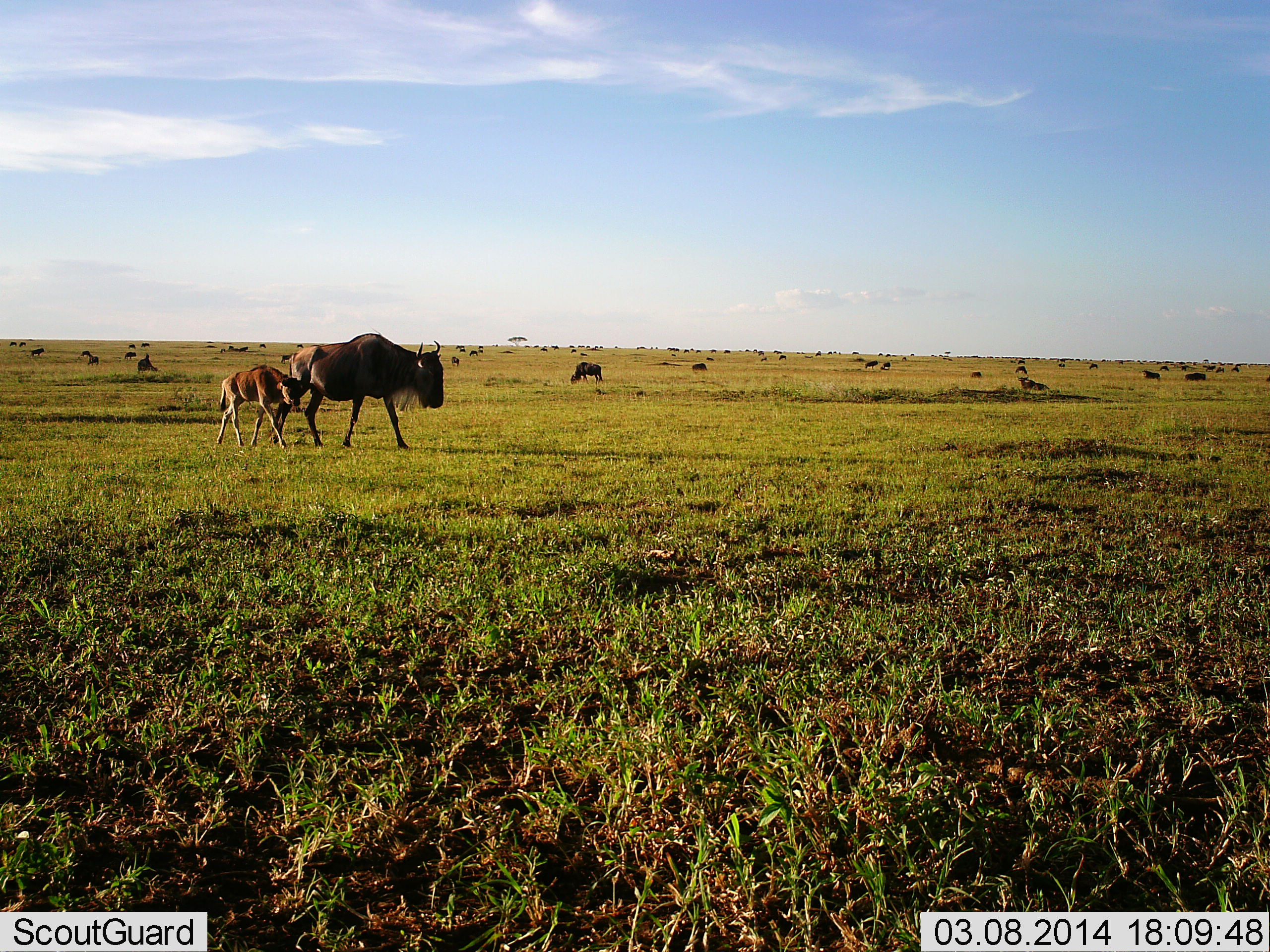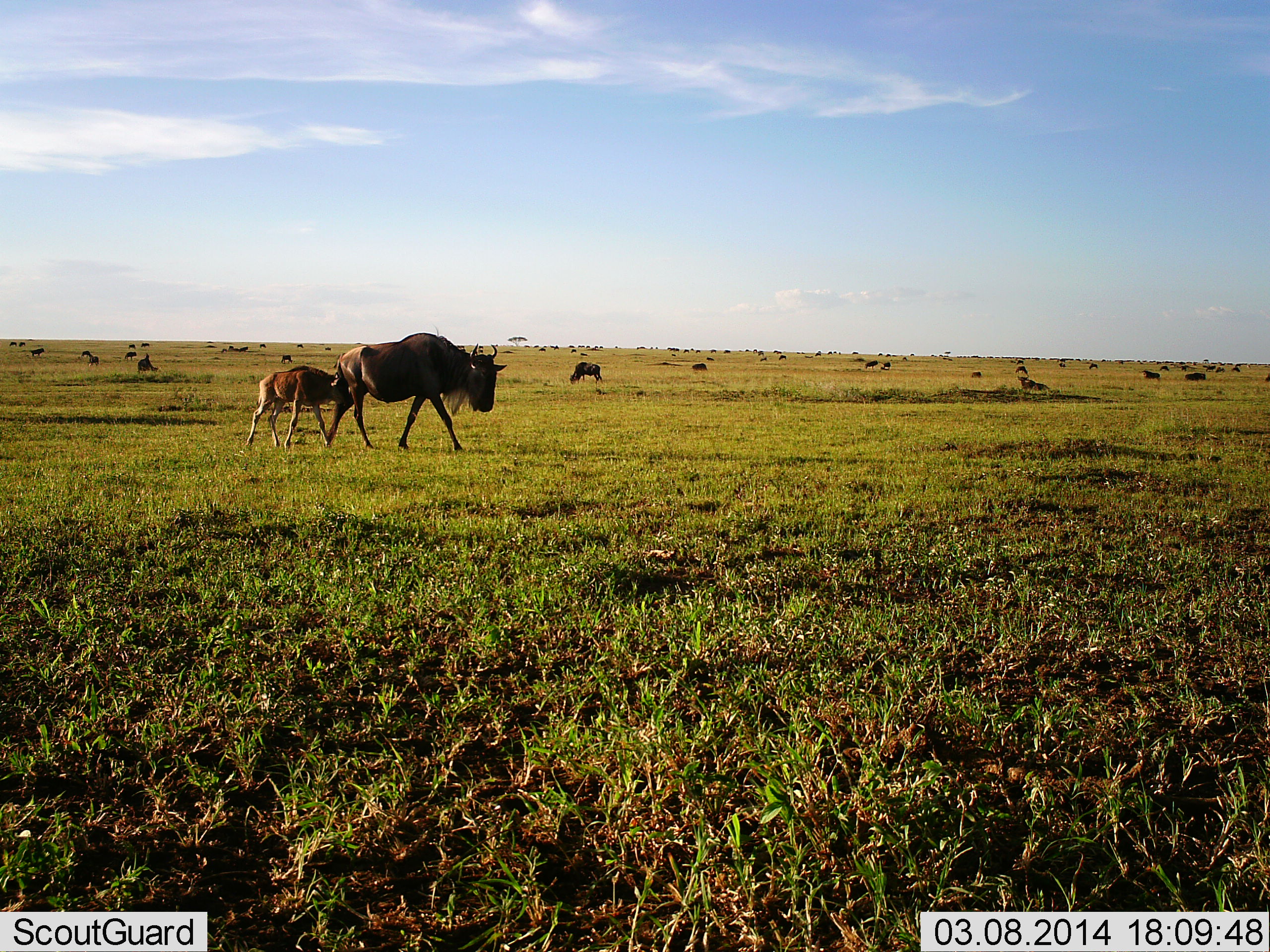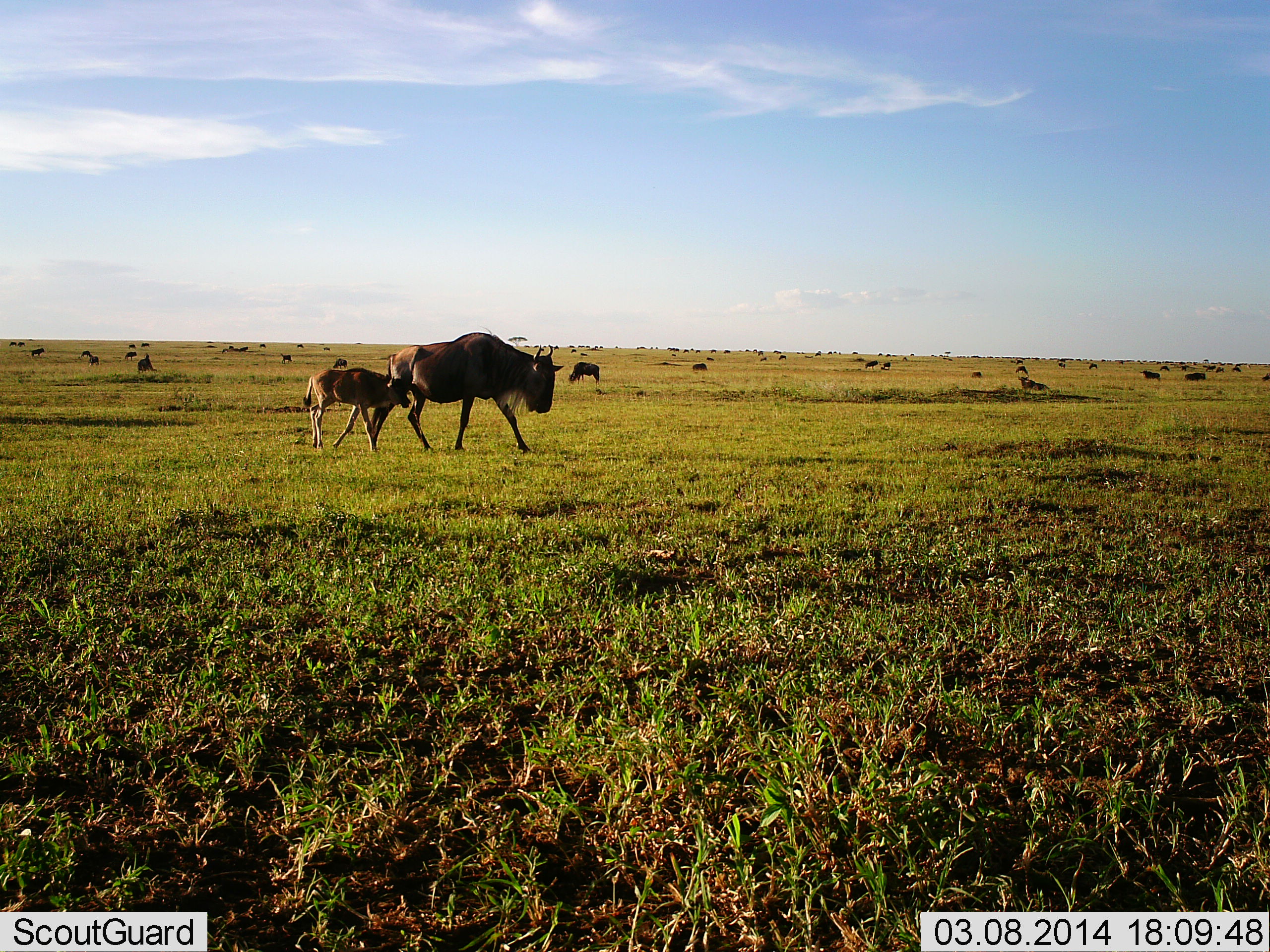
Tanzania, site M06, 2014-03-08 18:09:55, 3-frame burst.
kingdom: Animalia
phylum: Chordata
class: Mammalia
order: Artiodactyla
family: Bovidae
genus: Connochaetes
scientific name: Connochaetes taurinus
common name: blue wildebeest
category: wildebeest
Wildebeest (blue wildebeest) (Connochaetes taurinus), count 11-50. Behavior (volunteer vote fractions): standing 40%, resting 20%, moving 90%, interacting 10%. Young present (vote fraction): 90%. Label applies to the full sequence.